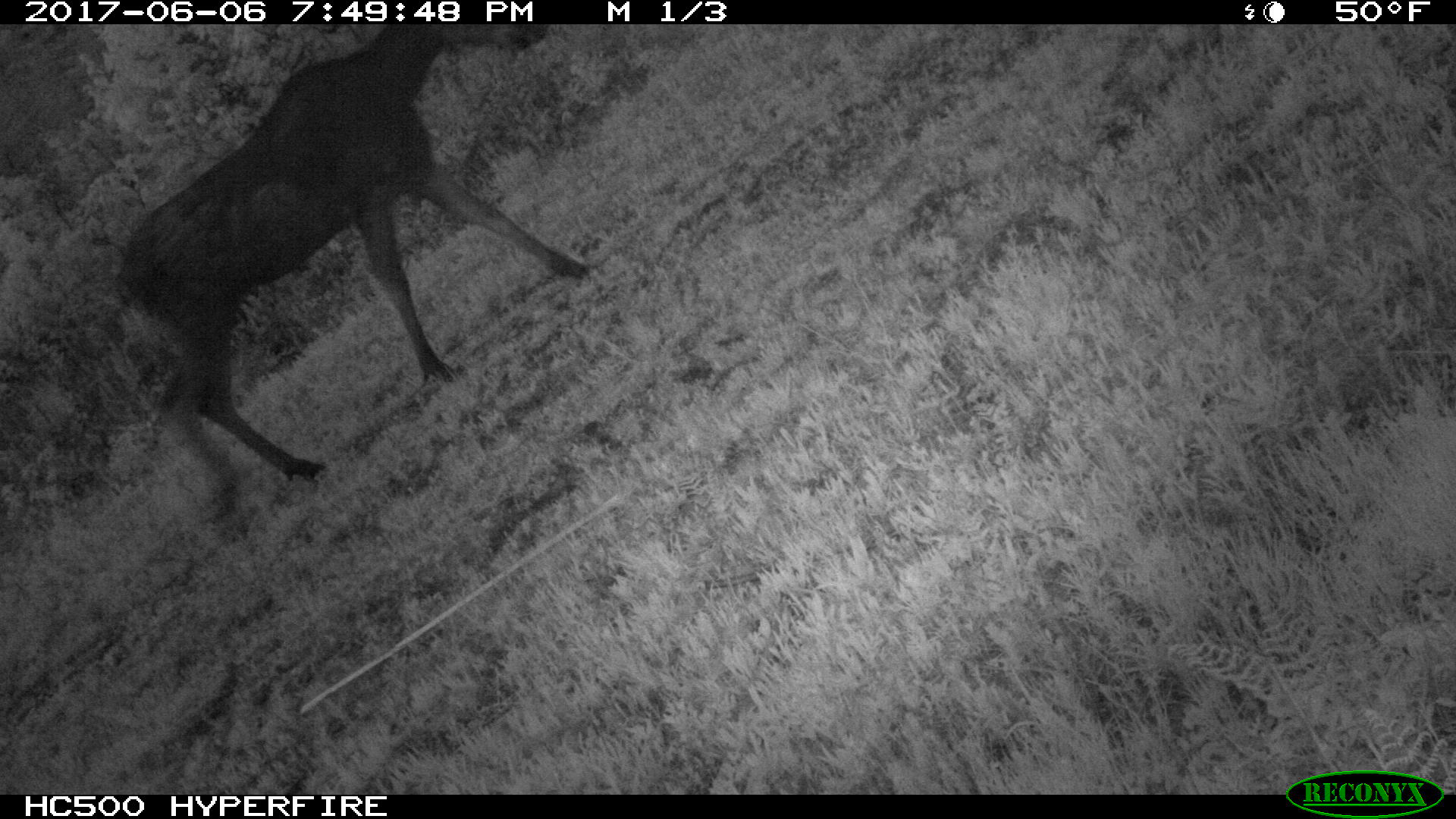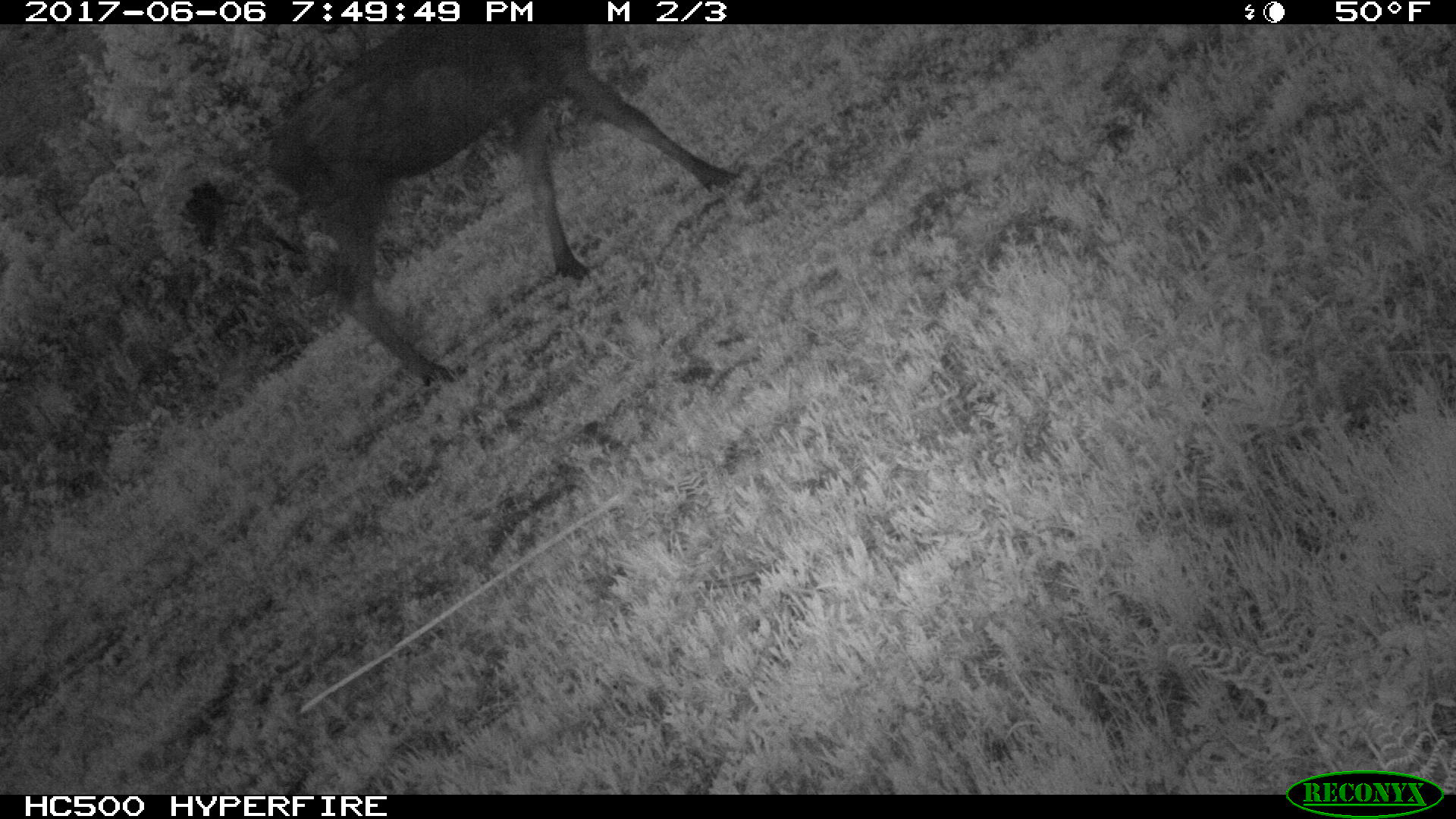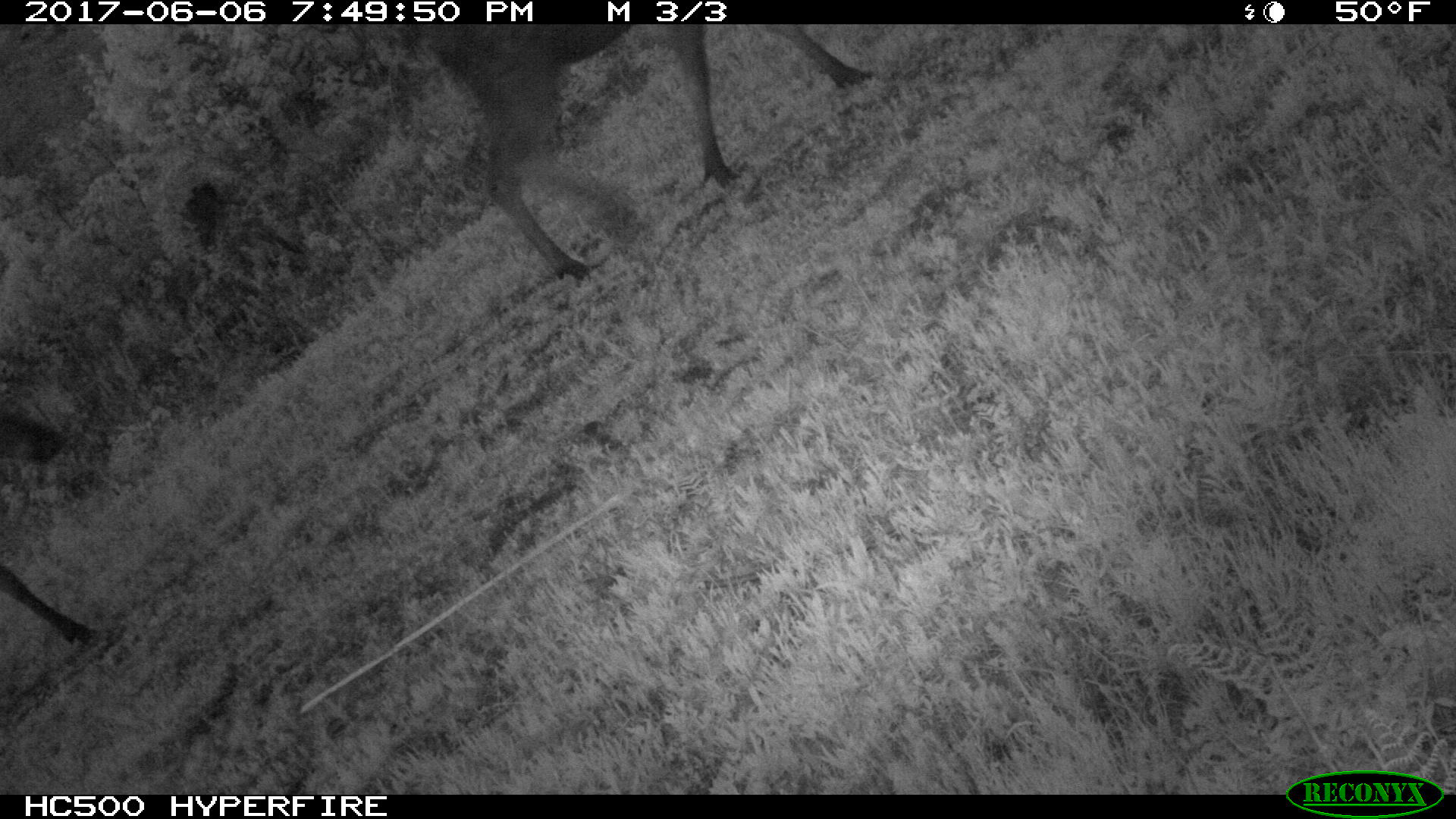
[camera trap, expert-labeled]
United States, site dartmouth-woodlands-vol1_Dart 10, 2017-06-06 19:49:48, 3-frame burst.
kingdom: Animalia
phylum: Chordata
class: Mammalia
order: Artiodactyla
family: Cervidae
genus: Alces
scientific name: Alces alces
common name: moose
Moose (Alces alces).